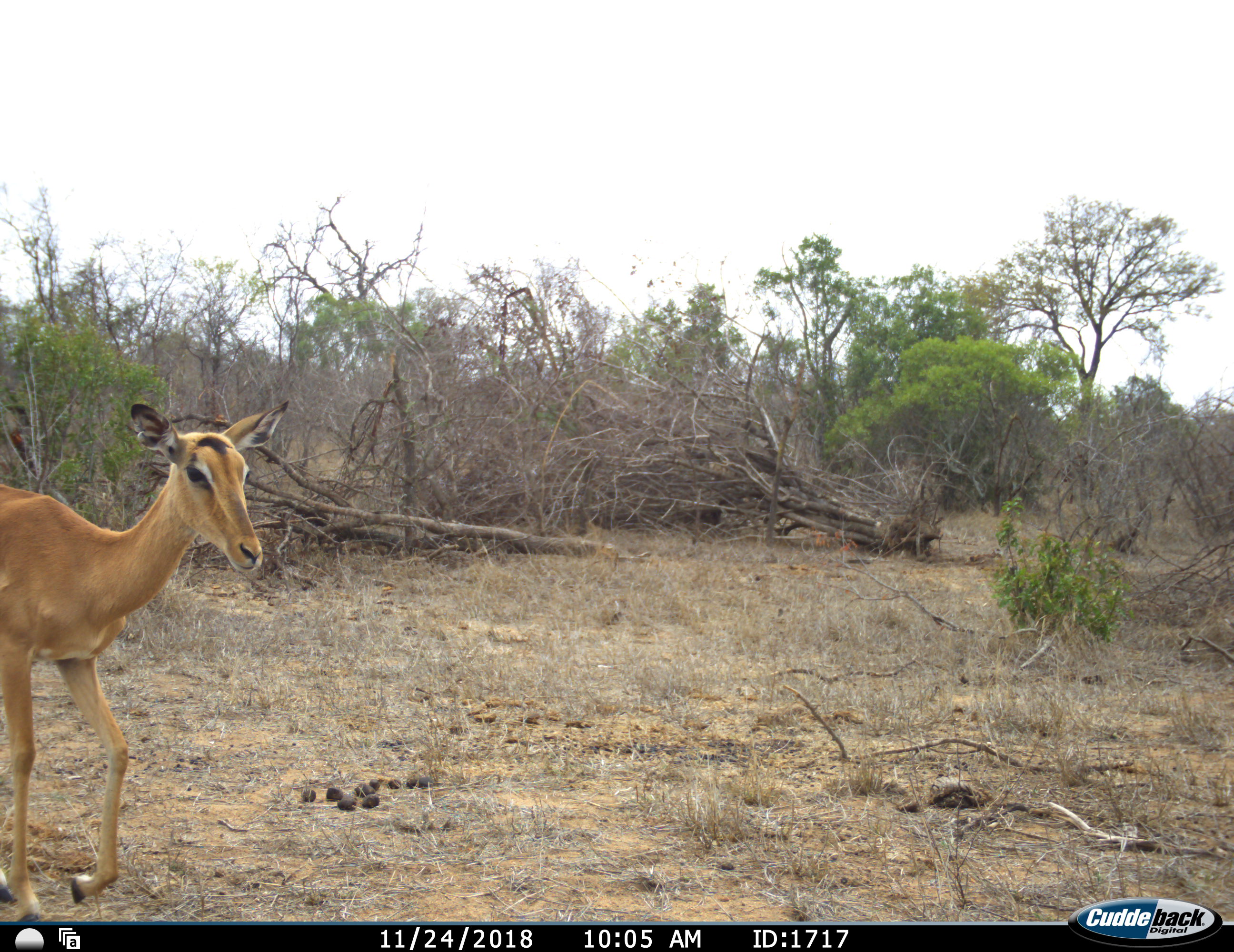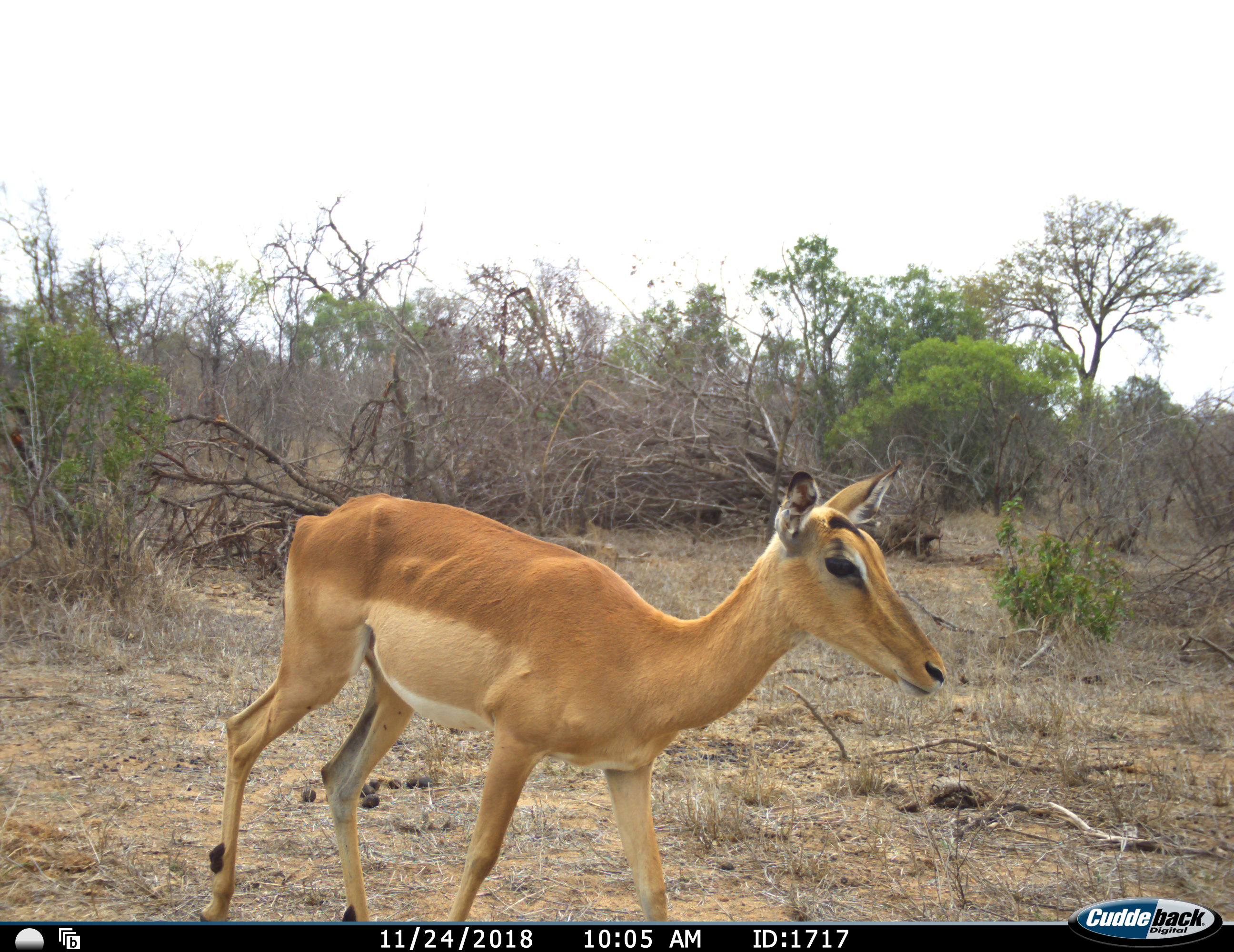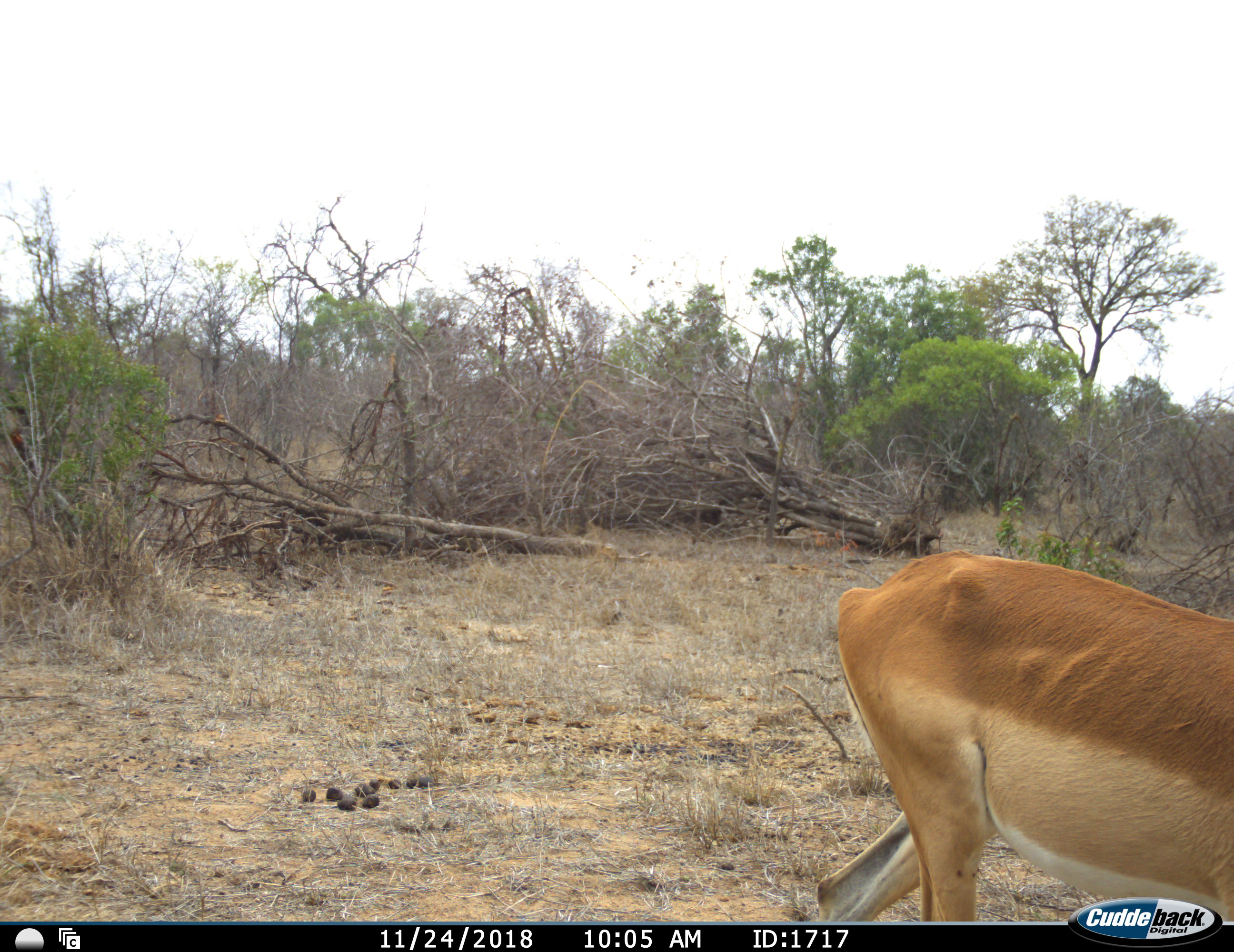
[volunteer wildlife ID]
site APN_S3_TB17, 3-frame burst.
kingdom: Animalia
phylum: Chordata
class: Mammalia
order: Artiodactyla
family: Bovidae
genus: Aepyceros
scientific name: Aepyceros melampus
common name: impala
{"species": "impala (Aepyceros melampus)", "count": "1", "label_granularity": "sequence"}